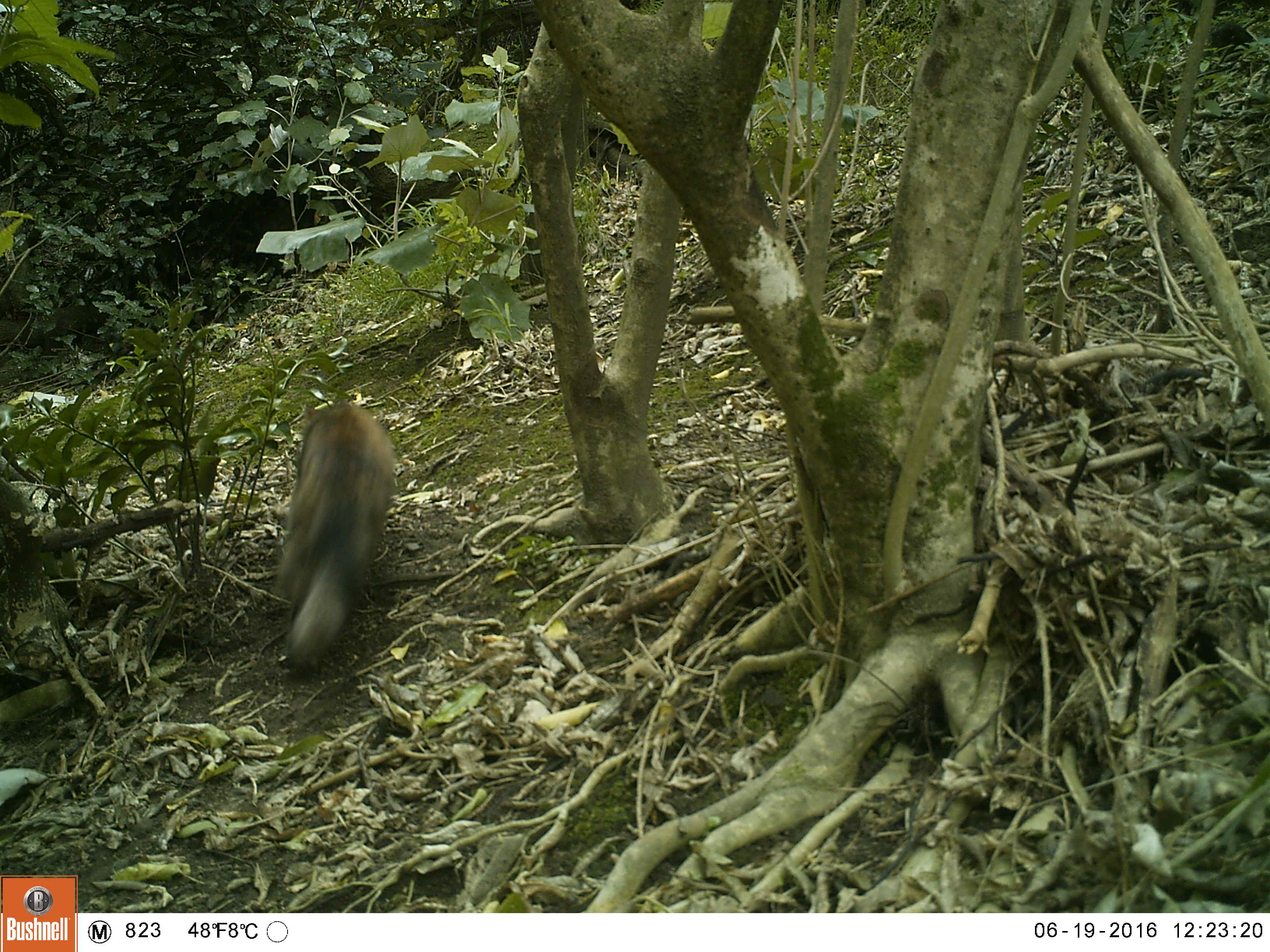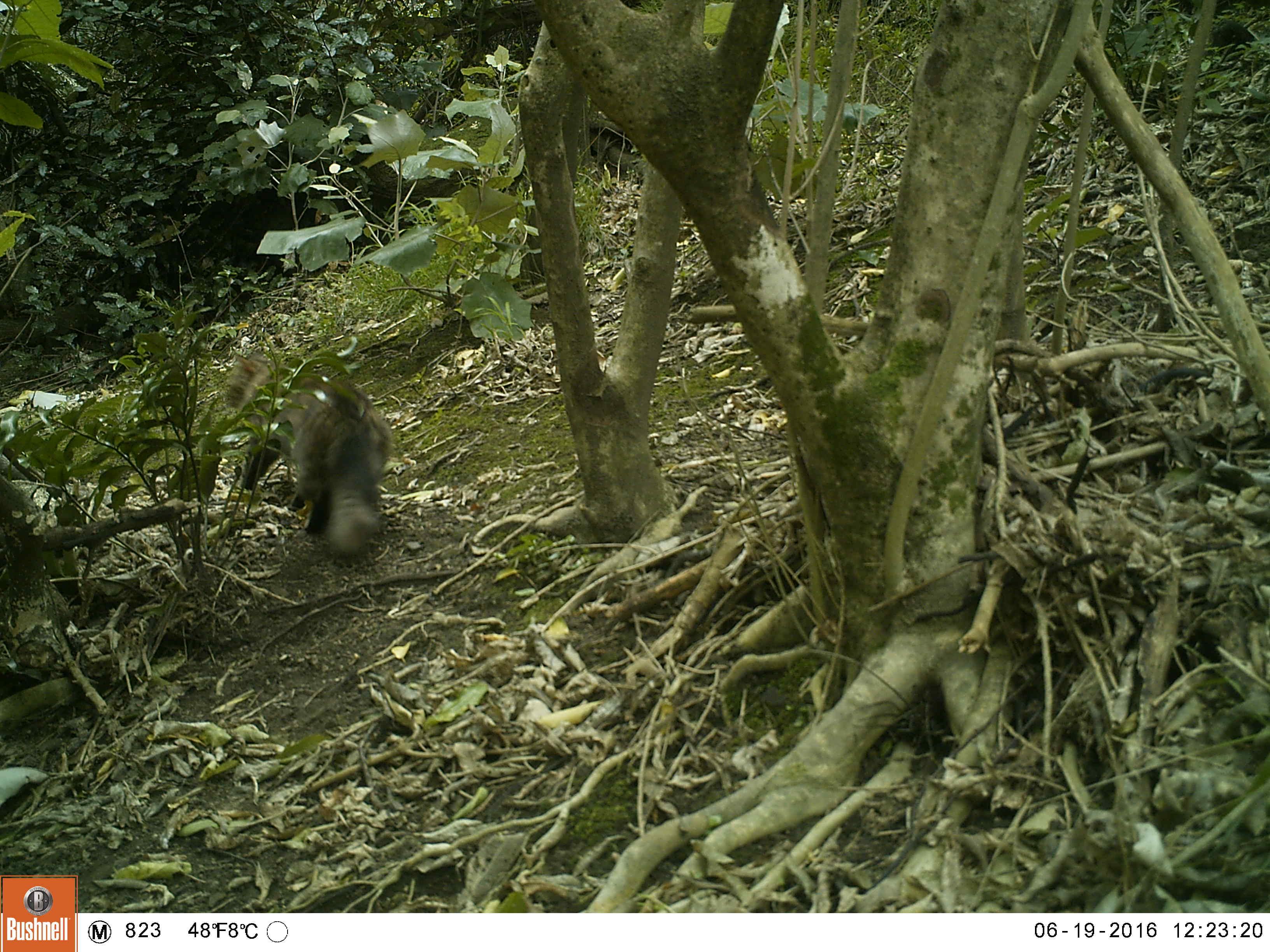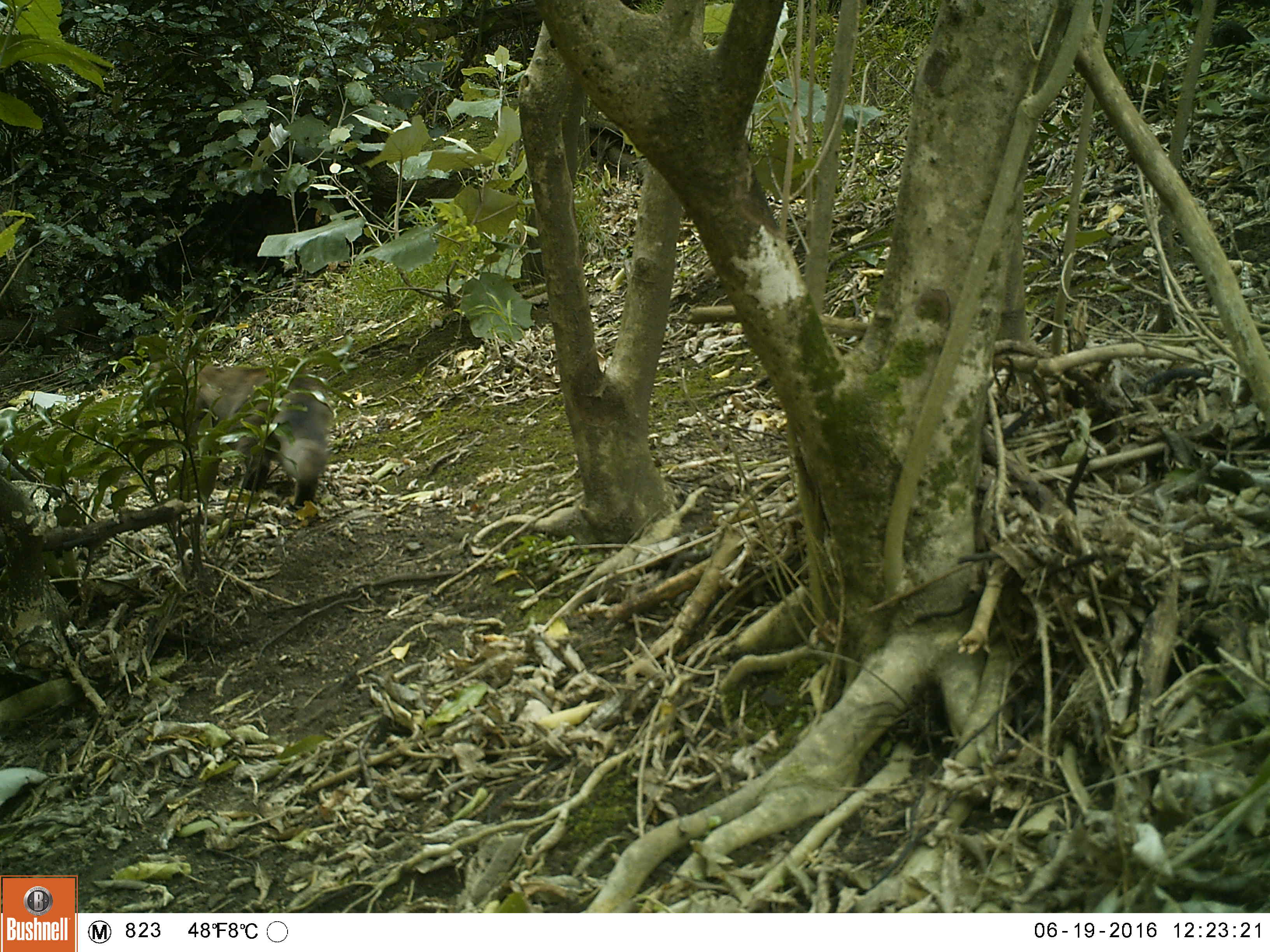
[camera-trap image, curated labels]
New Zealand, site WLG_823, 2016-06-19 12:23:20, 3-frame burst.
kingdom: Animalia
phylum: Chordata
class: Mammalia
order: Carnivora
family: Felidae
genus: Felis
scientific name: Felis catus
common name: domestic cat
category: cat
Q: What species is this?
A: Cat (domestic cat) (Felis catus).